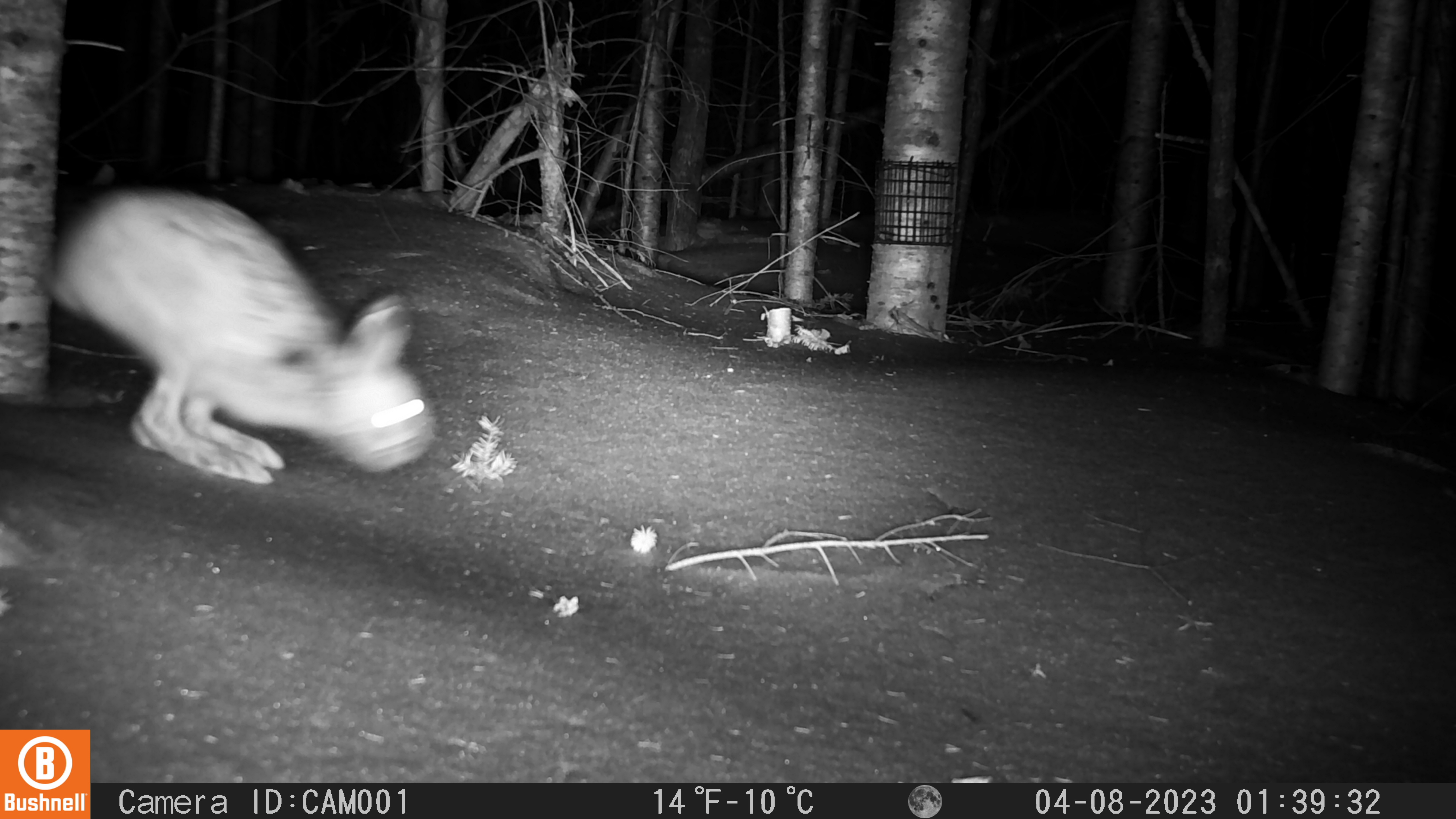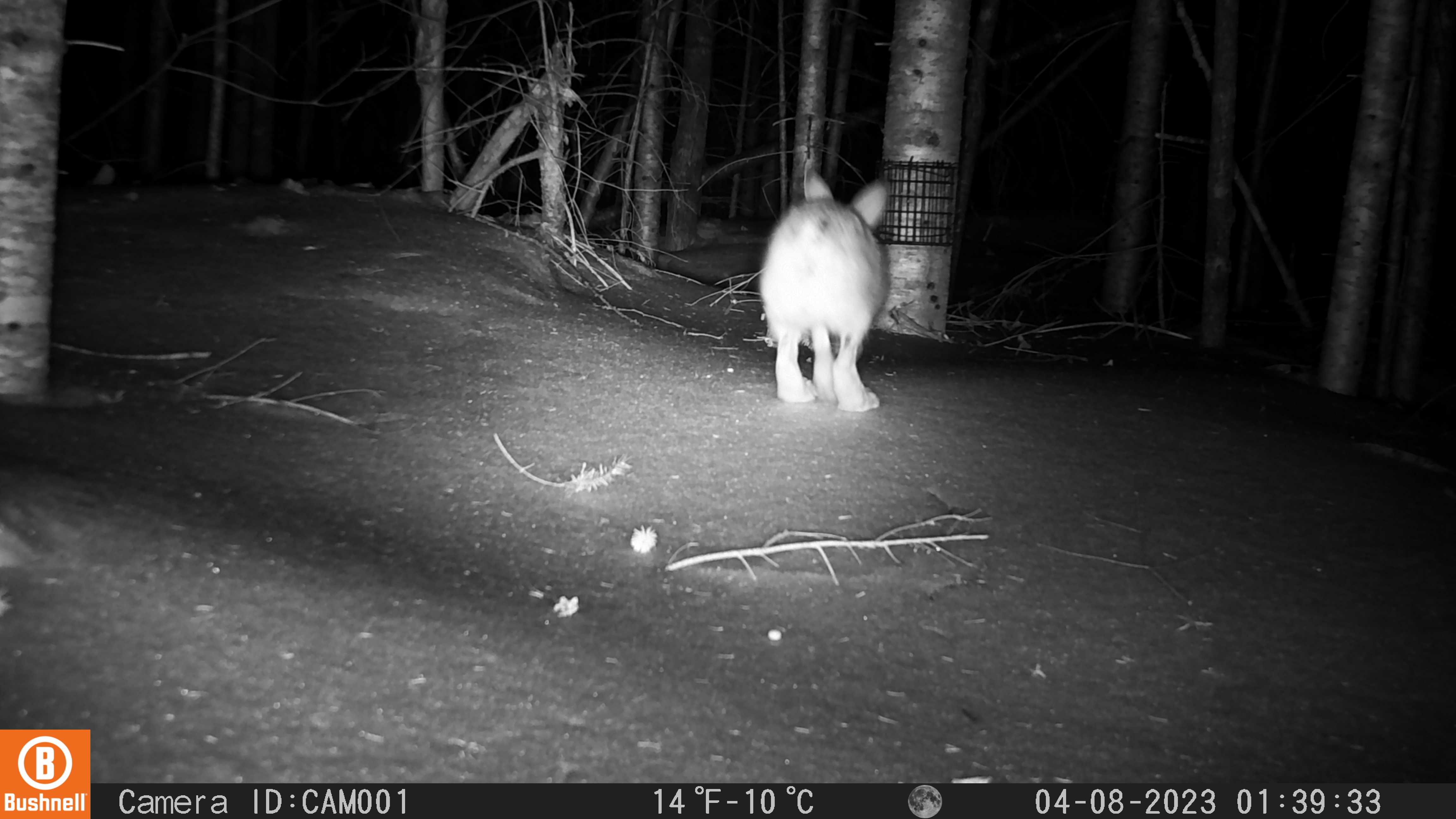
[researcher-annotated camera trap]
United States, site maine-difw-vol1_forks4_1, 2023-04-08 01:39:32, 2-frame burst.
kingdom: Animalia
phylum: Chordata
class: Mammalia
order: Lagomorpha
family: Leporidae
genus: Lepus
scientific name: Lepus americanus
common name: snowshoe hare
Snowshoe hare (Lepus americanus).